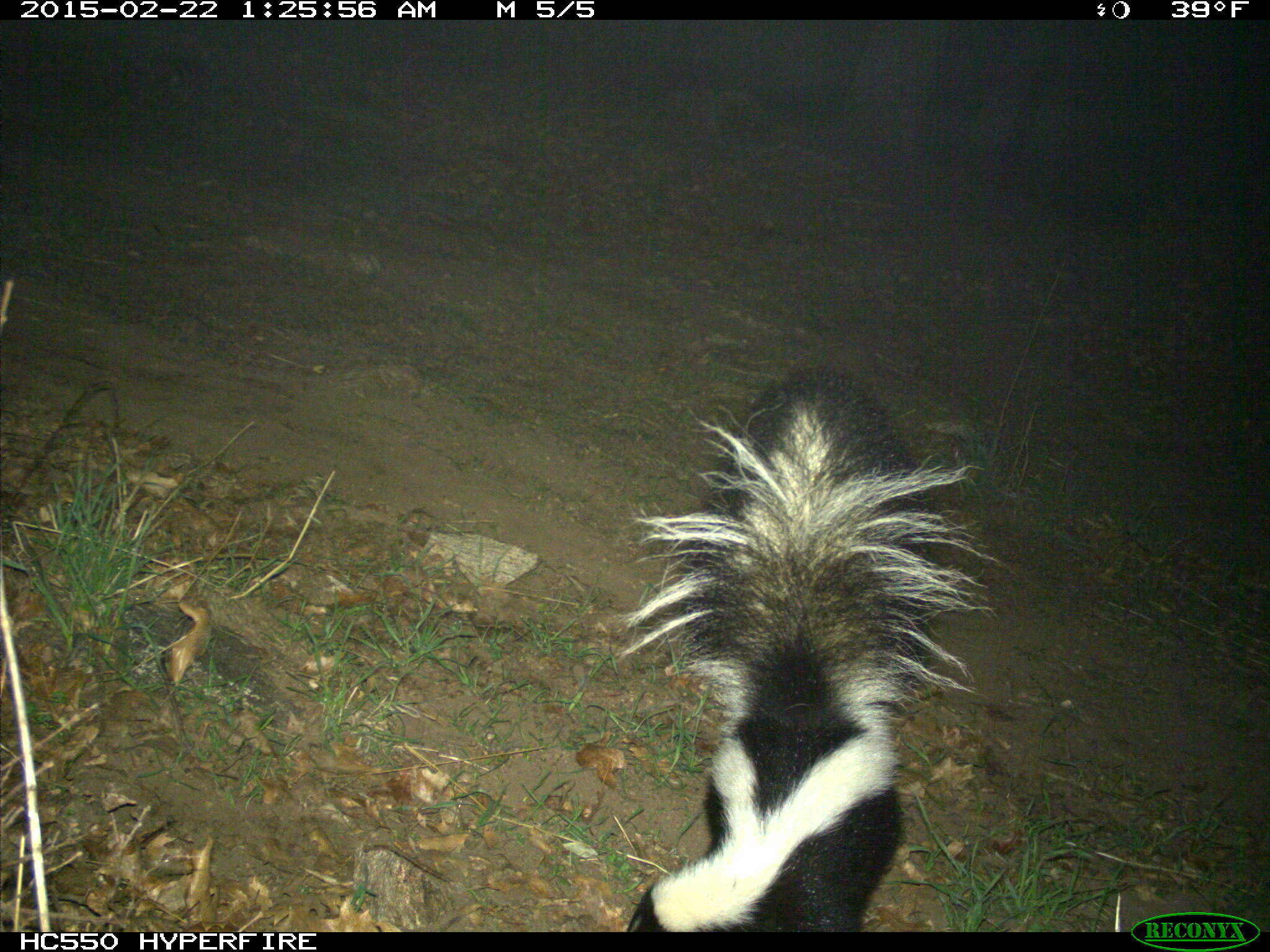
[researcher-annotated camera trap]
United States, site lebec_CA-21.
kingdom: Animalia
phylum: Chordata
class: Mammalia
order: Carnivora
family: Mephitidae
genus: Mephitis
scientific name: Mephitis mephitis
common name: striped skunk